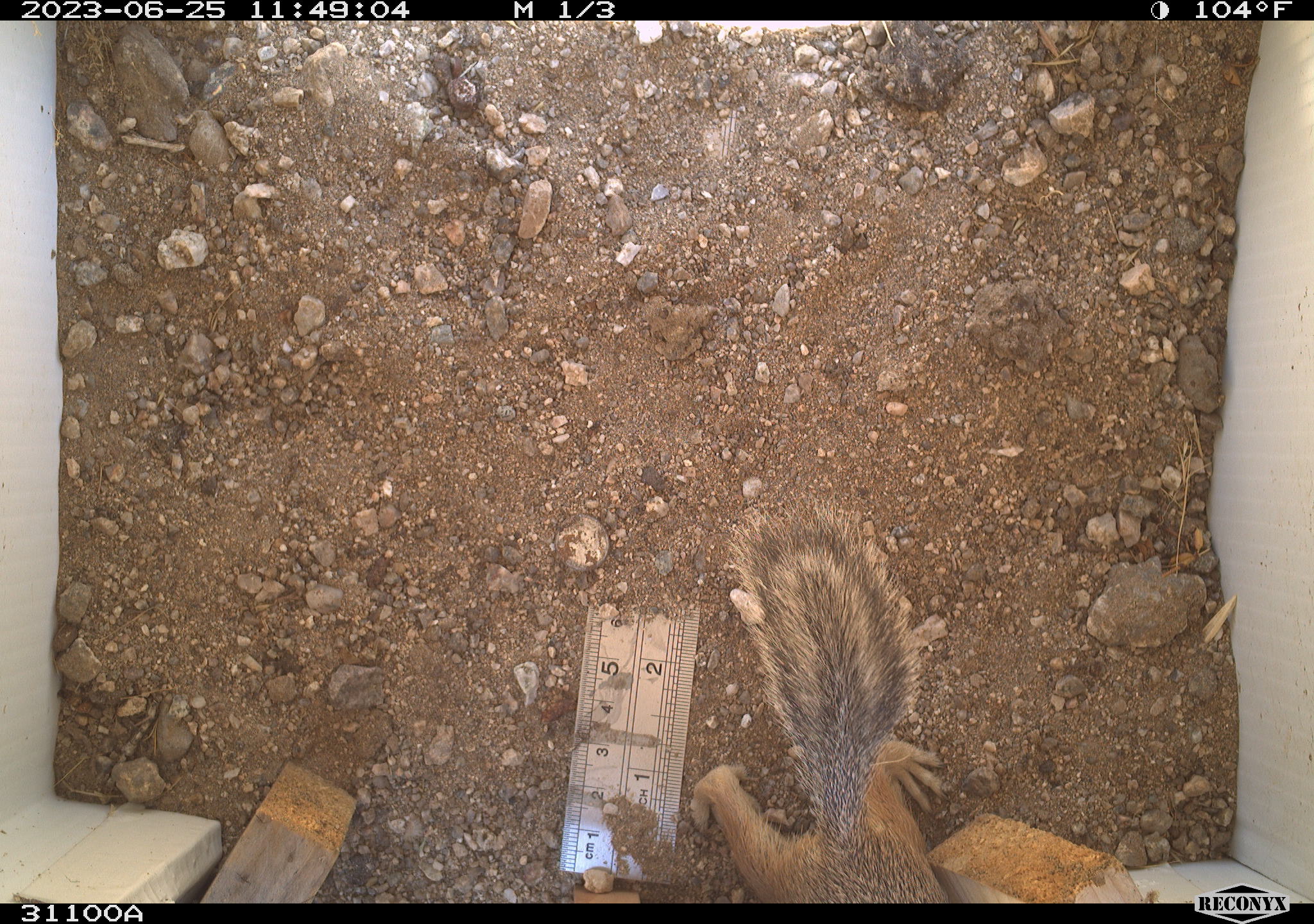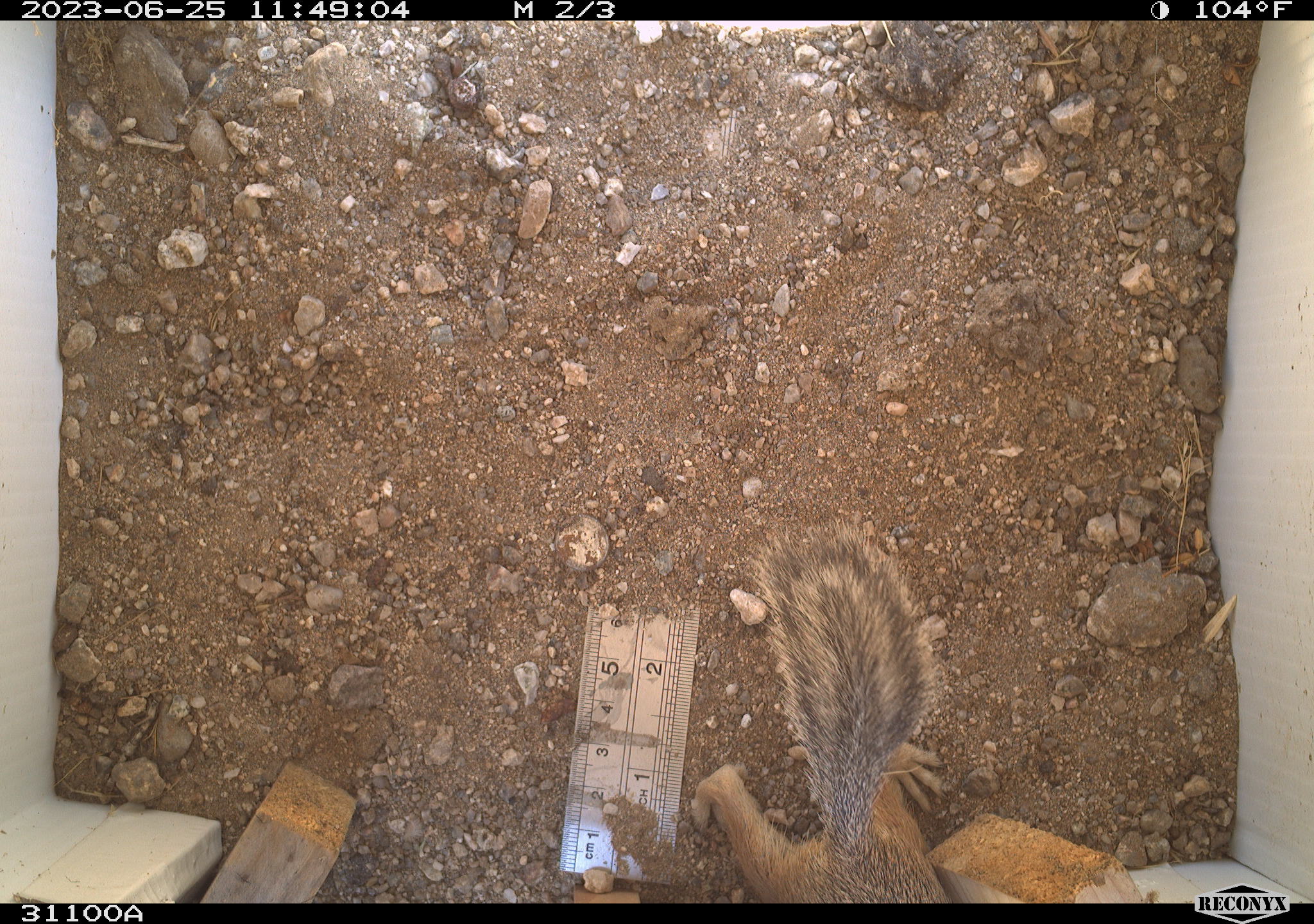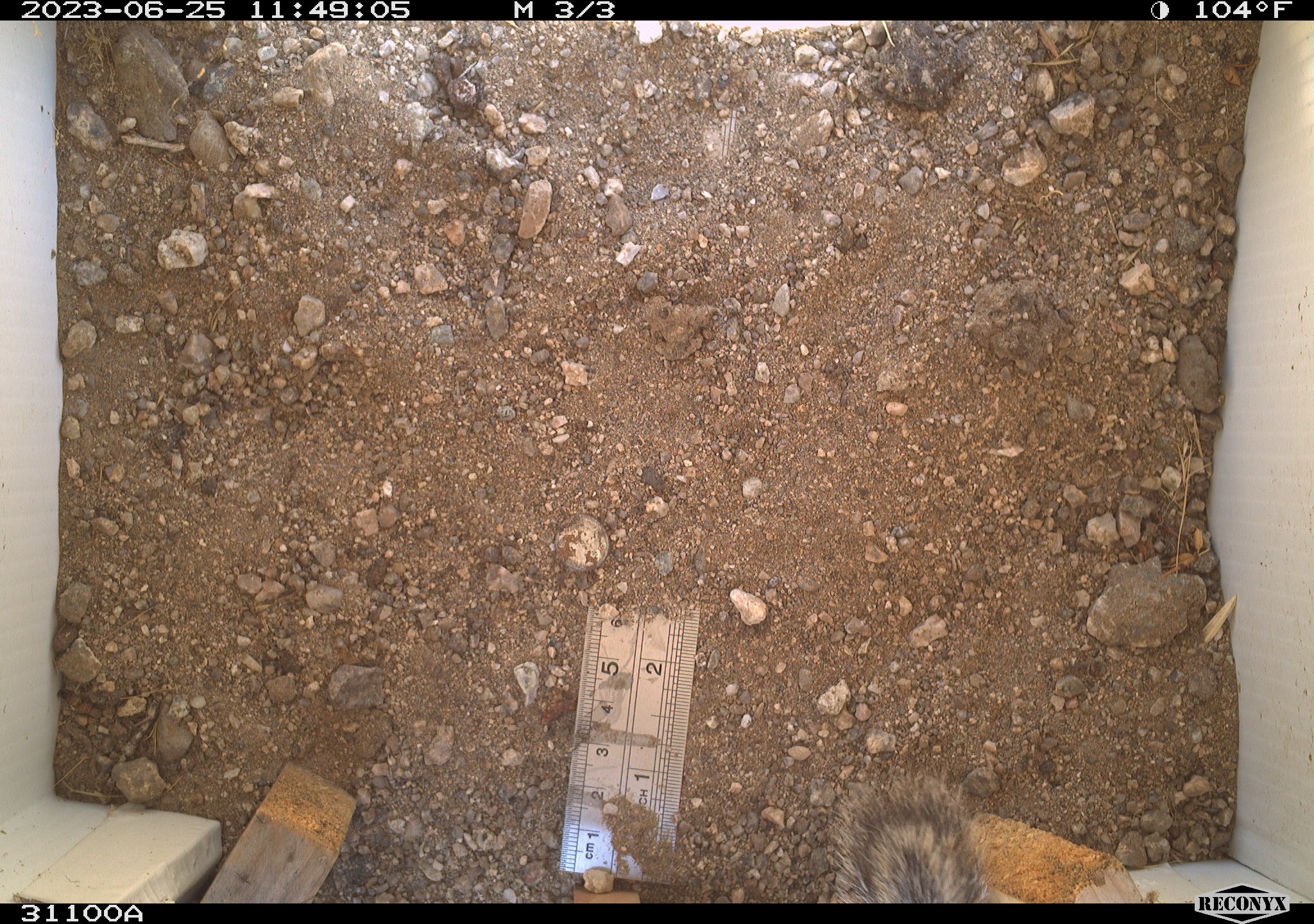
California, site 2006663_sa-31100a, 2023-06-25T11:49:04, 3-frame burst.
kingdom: Animalia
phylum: Chordata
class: Mammalia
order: Rodentia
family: Sciuridae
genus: Ammospermophilus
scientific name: Ammospermophilus leucurus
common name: white-tailed antelope squirrel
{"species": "white-tailed antelope squirrel (Ammospermophilus leucurus)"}